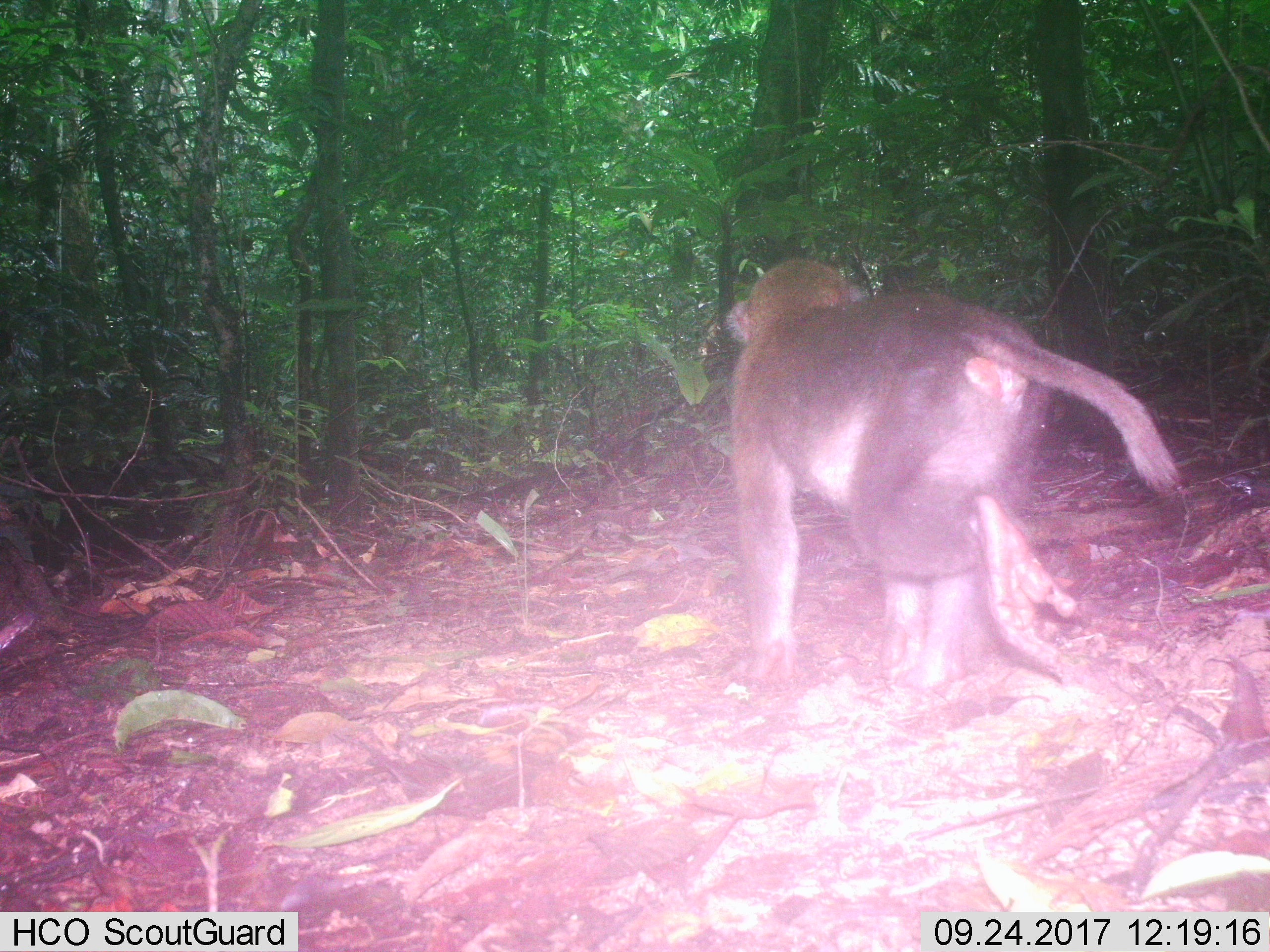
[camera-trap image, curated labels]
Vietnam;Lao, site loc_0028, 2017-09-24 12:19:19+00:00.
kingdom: Animalia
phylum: Chordata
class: Mammalia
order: Primates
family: Cercopithecidae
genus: Macaca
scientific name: Macaca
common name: macaques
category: assam or rhesus macaque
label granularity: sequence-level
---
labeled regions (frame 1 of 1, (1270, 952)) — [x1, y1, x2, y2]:
assam or rhesus macaque: [722, 258, 1177, 689]